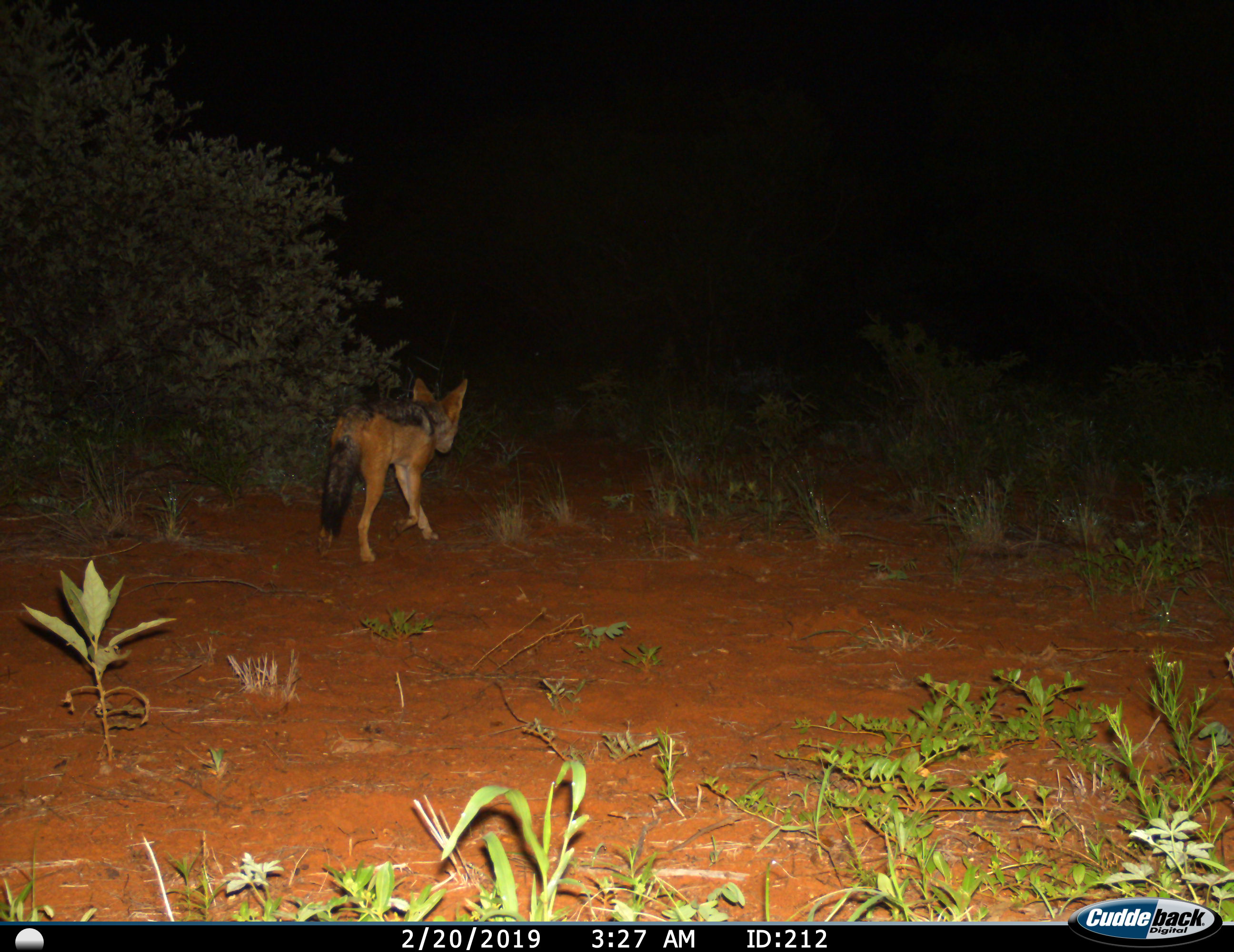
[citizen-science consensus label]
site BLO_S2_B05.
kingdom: Animalia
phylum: Chordata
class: Mammalia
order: Carnivora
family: Canidae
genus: Lupulella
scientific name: Lupulella mesomelas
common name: black-backed jackal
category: jackalblackbacked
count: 1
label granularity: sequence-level